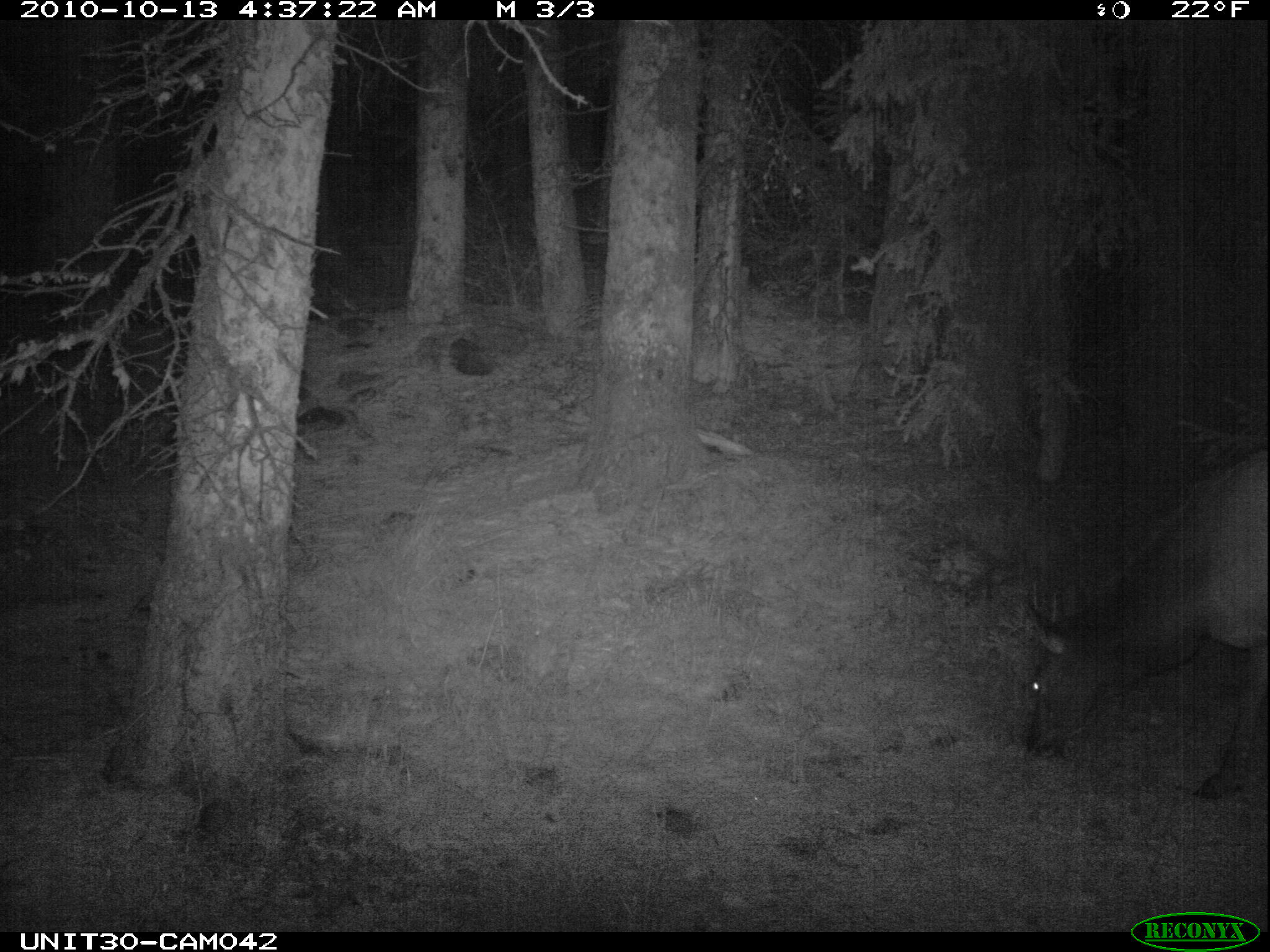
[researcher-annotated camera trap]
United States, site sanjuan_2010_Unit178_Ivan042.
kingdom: Animalia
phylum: Chordata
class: Mammalia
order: Artiodactyla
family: Cervidae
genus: Cervus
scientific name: Cervus elaphus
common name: red deer